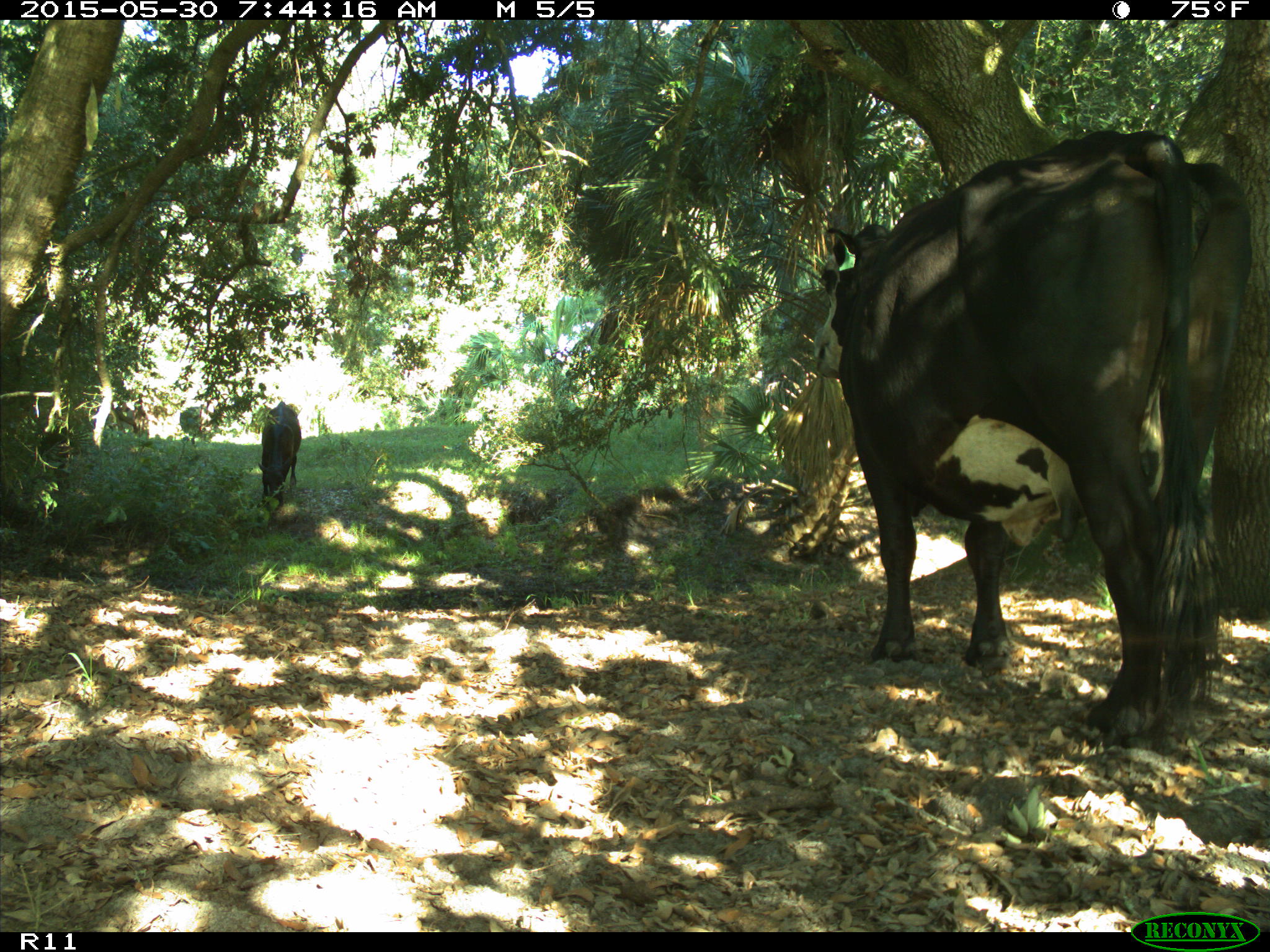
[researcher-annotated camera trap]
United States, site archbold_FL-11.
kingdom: Animalia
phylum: Chordata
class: Mammalia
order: Artiodactyla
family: Bovidae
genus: Bos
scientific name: Bos taurus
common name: domestic cow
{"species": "Bos taurus (domestic cow)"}